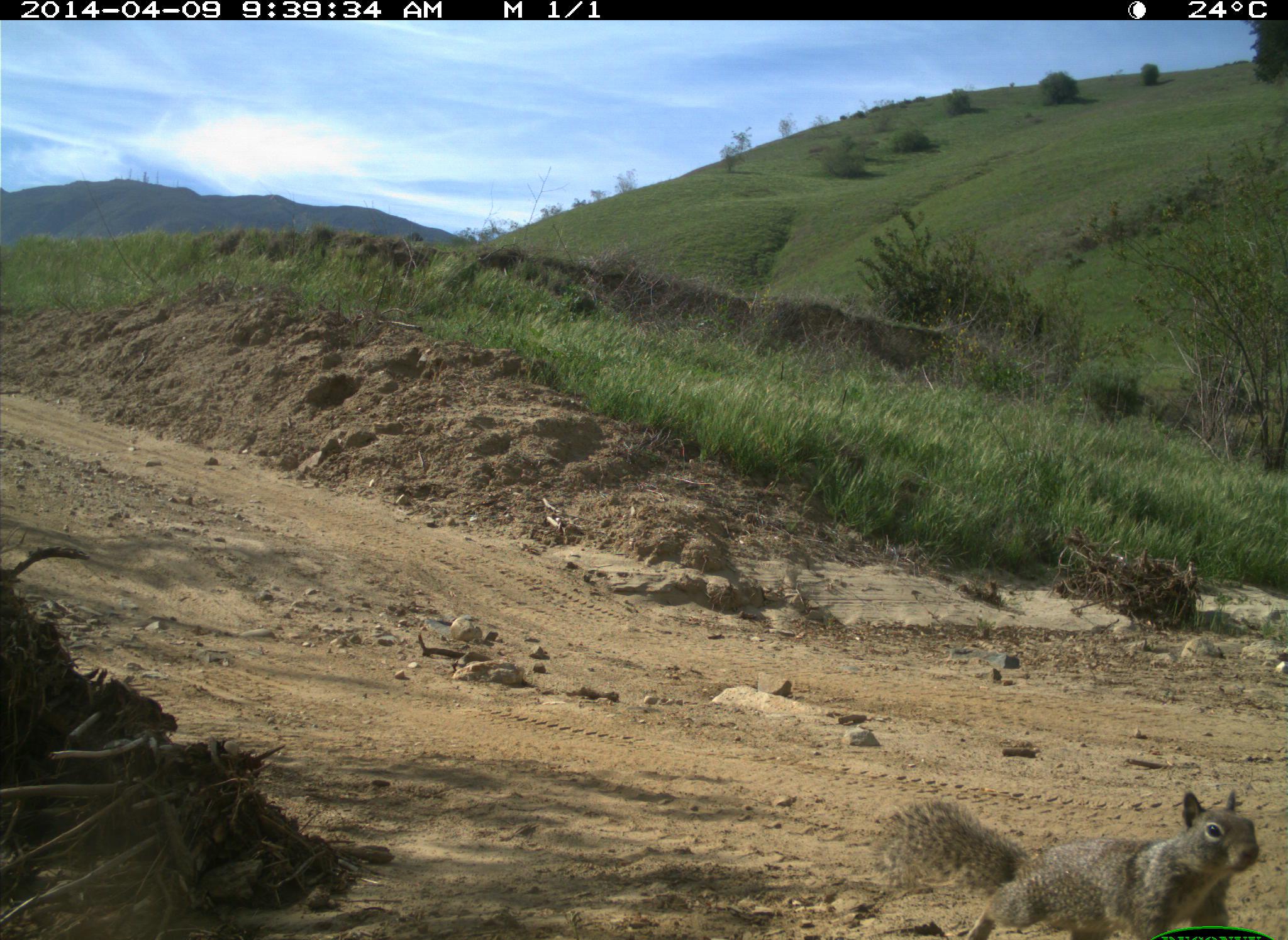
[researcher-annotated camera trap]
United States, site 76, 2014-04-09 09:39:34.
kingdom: Animalia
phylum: Chordata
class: Mammalia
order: Rodentia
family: Sciuridae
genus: Sciurus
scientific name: Sciurus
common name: squirrel